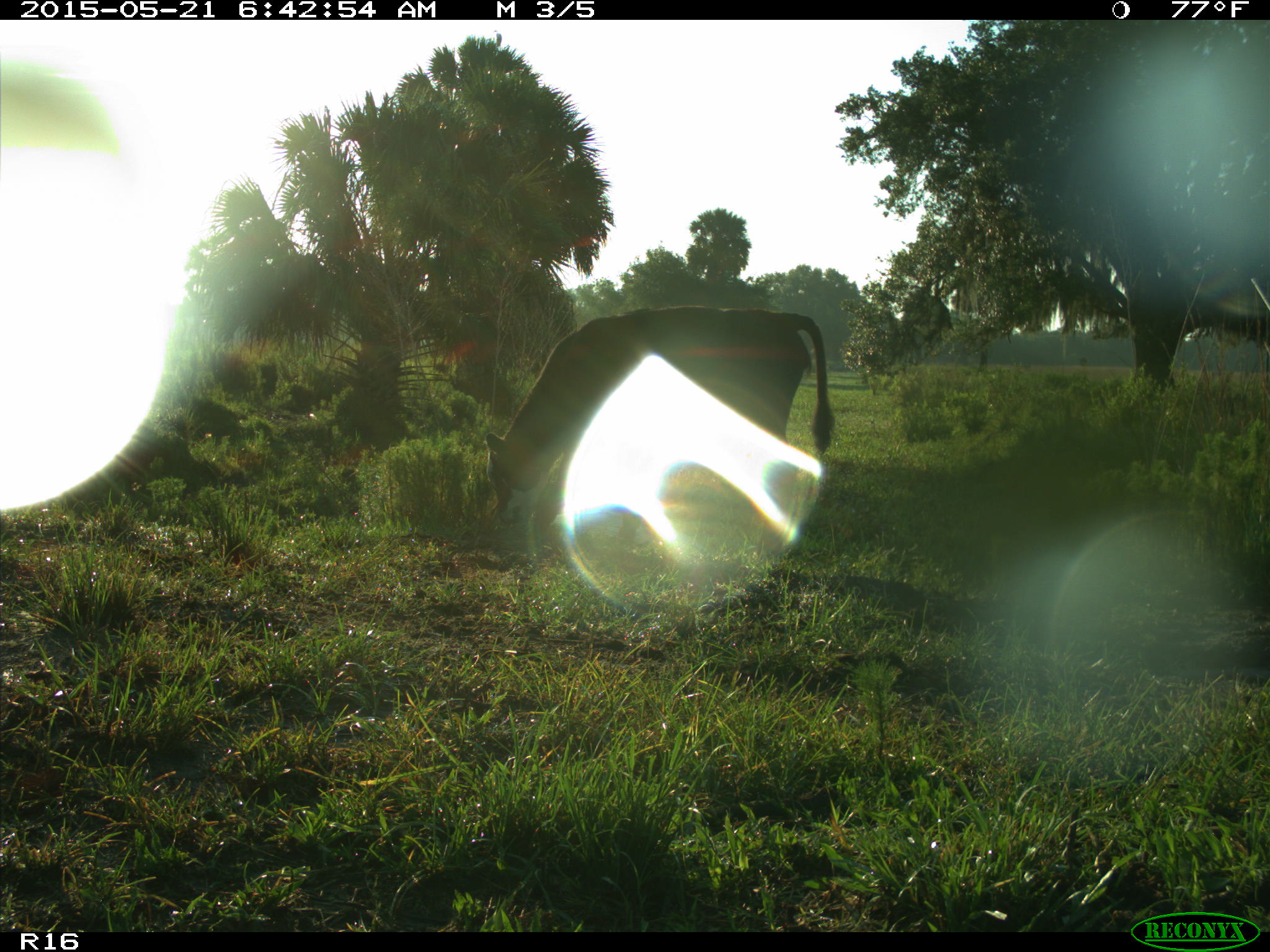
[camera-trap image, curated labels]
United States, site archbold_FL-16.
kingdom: Animalia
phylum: Chordata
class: Mammalia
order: Artiodactyla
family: Bovidae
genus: Bos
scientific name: Bos taurus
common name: domestic cow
Bos taurus (domestic cow).